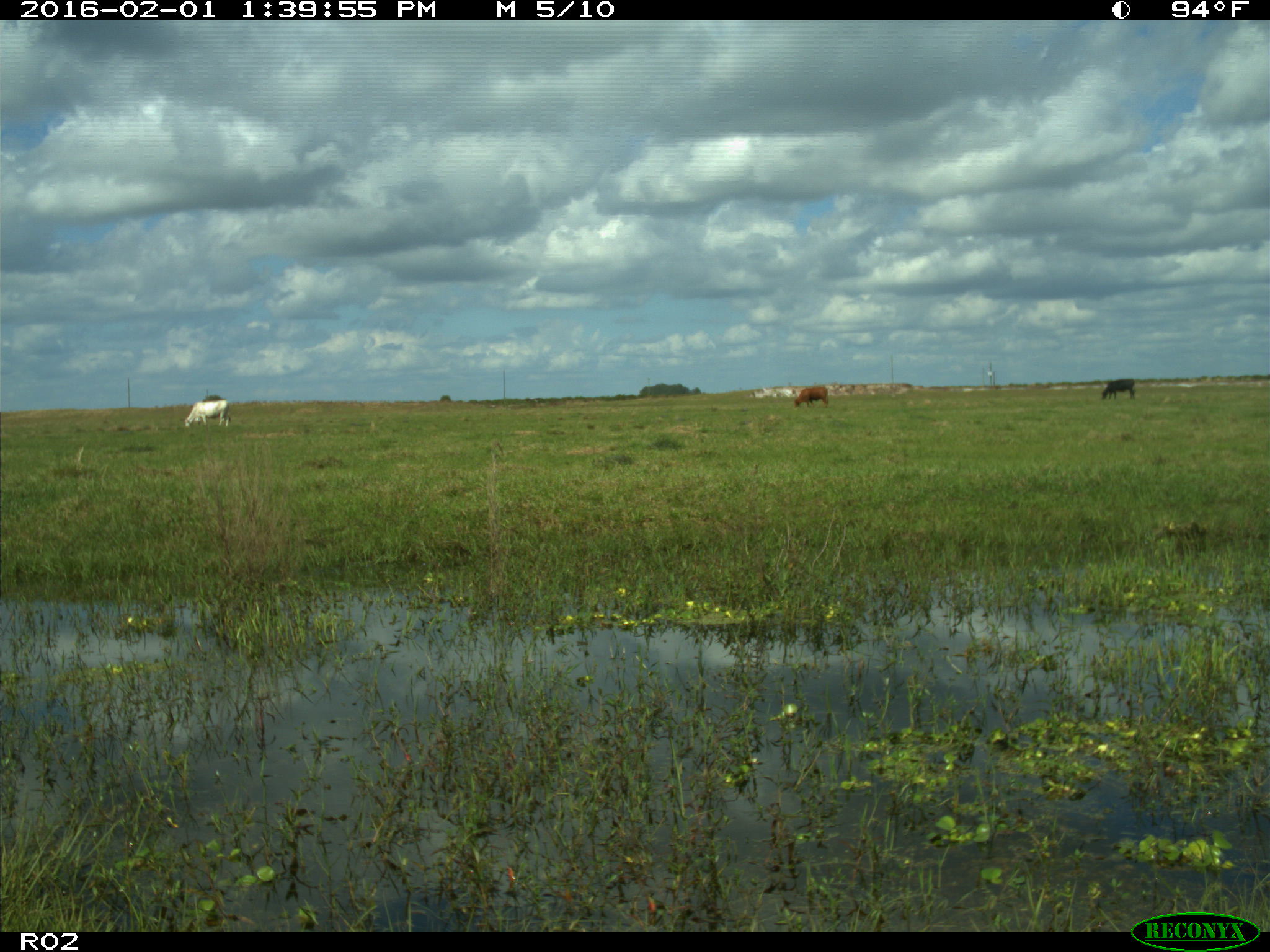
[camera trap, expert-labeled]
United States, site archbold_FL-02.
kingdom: Animalia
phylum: Chordata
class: Mammalia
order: Artiodactyla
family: Bovidae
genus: Bos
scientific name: Bos taurus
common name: domestic cow